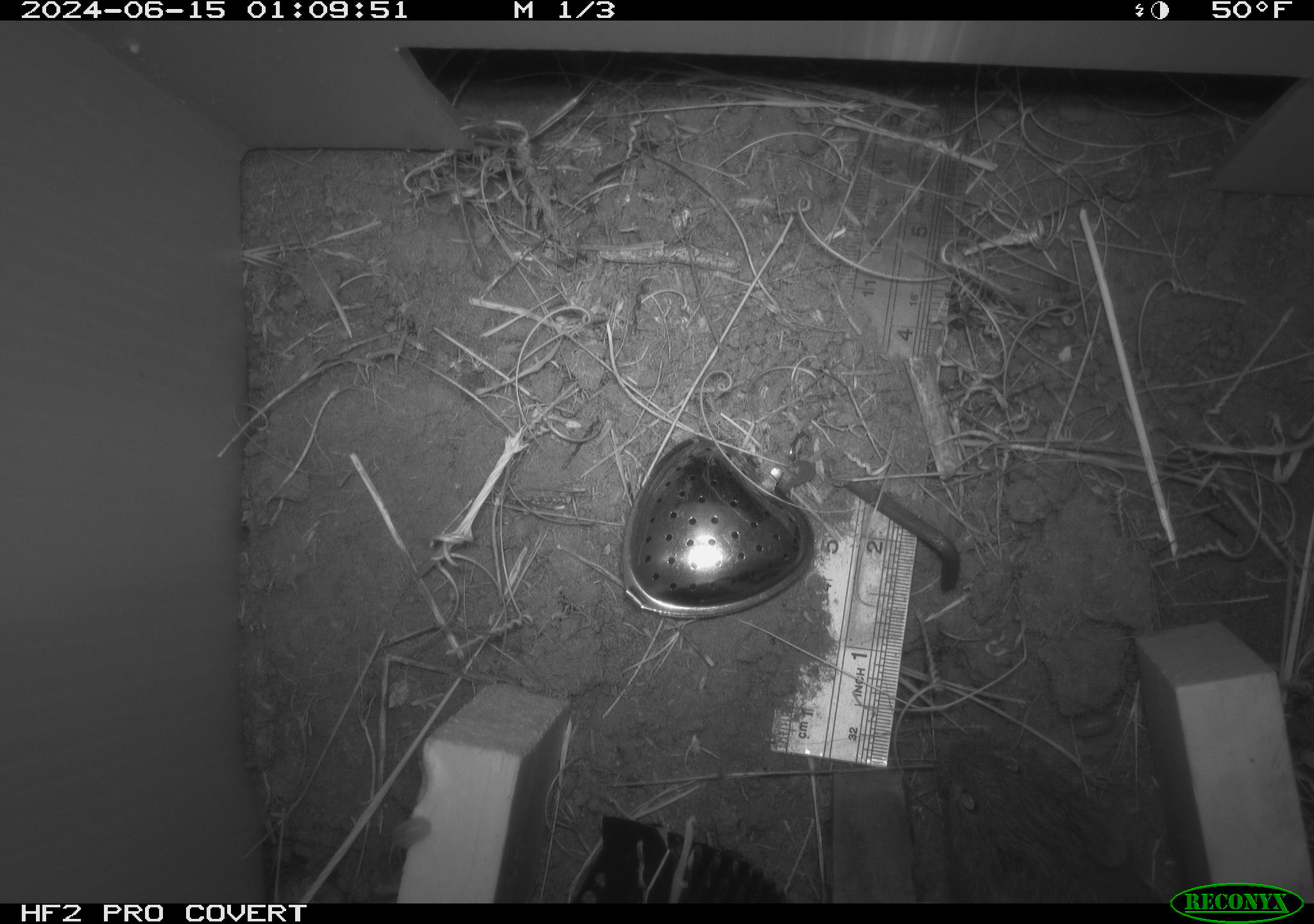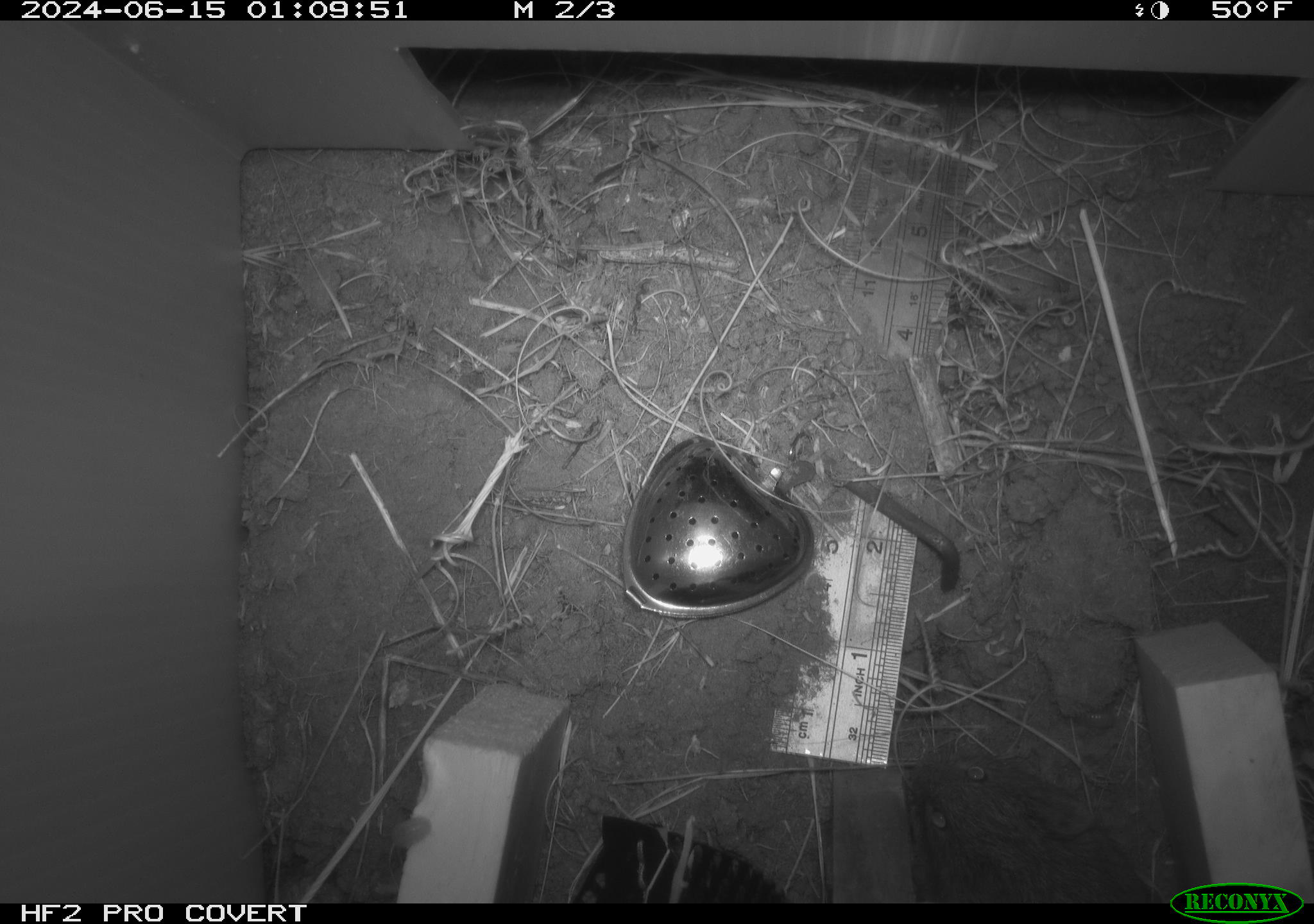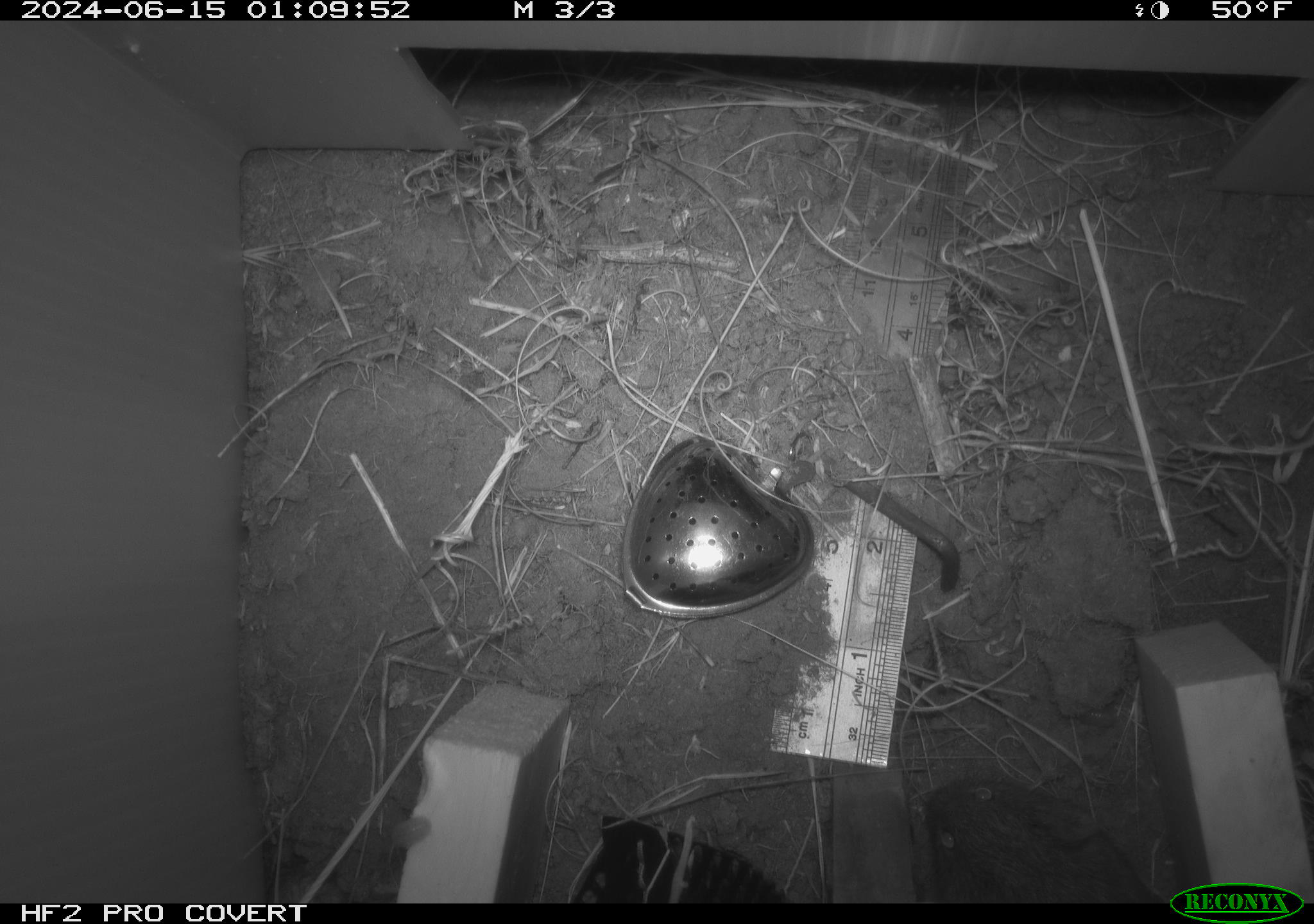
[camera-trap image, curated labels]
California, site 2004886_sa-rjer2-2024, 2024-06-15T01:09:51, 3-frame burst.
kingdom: Animalia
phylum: Chordata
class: Mammalia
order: Rodentia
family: Cricetidae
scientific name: Arvicolinae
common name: voles, lemmings, and muskrats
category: arvicolinae subfamily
Arvicolinae subfamily (voles, lemmings, and muskrats) (Arvicolinae).